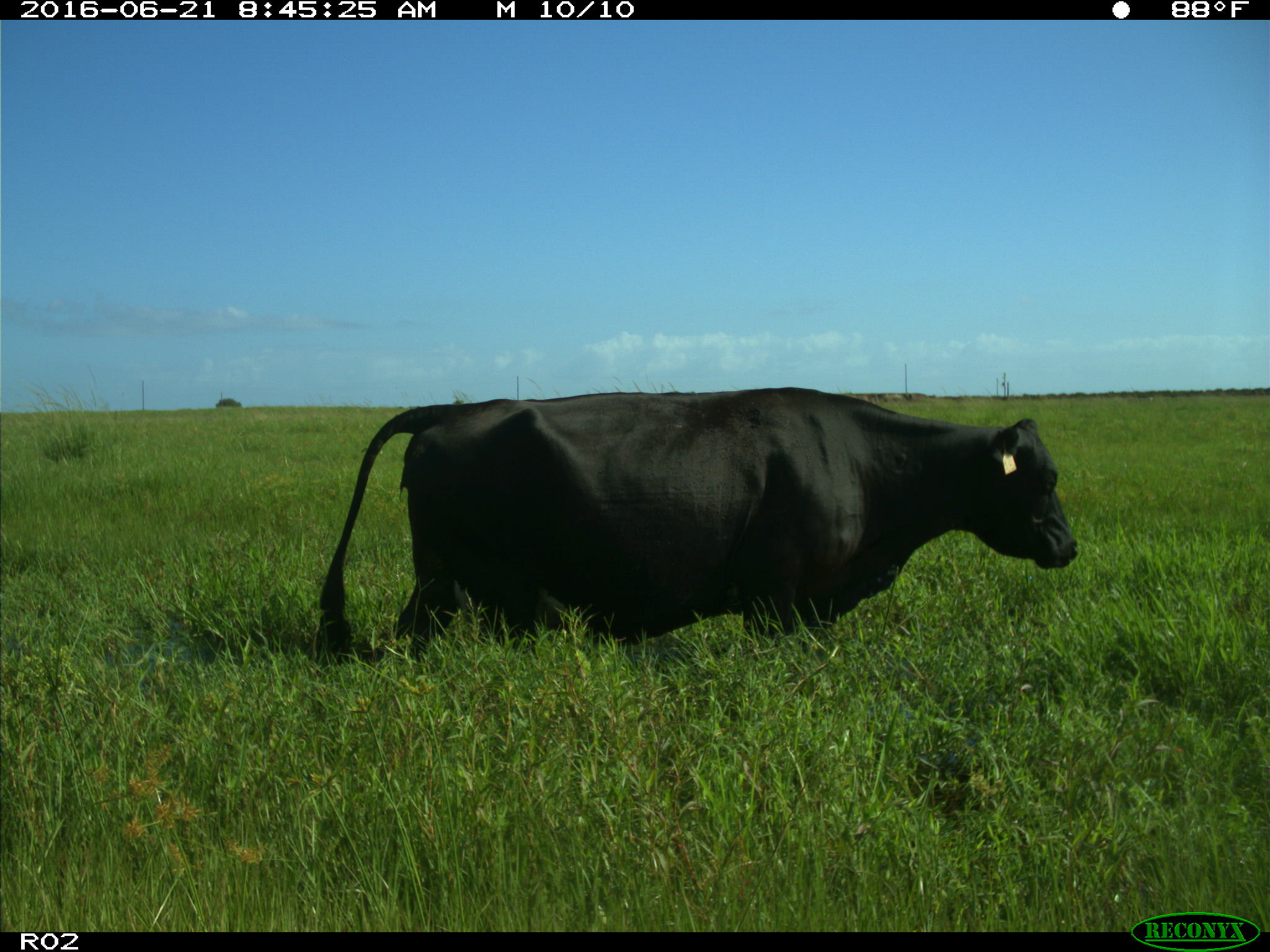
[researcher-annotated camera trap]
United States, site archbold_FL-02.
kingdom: Animalia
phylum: Chordata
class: Mammalia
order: Artiodactyla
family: Bovidae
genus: Bos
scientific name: Bos taurus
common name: domestic cow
Bos taurus (domestic cow).